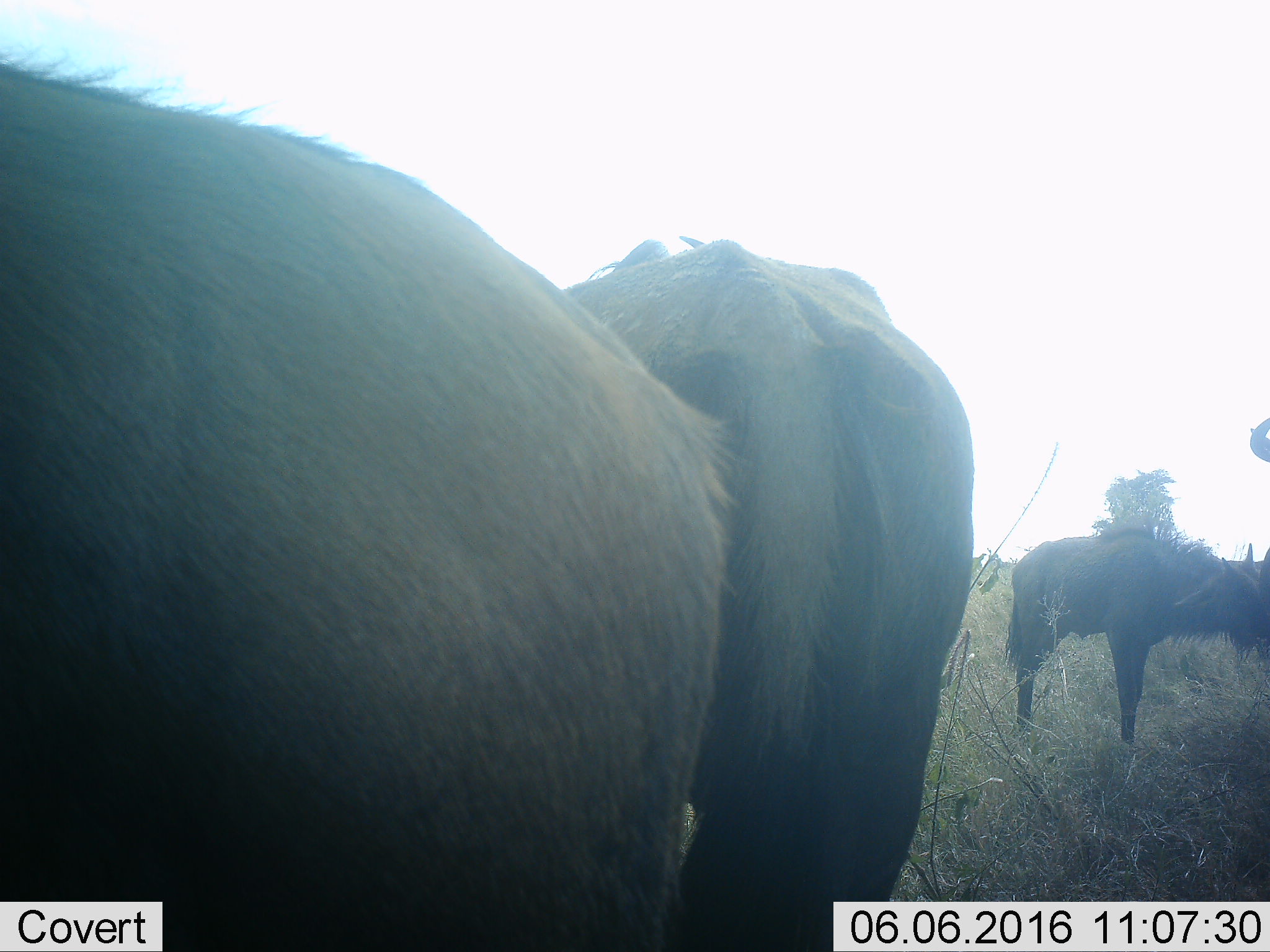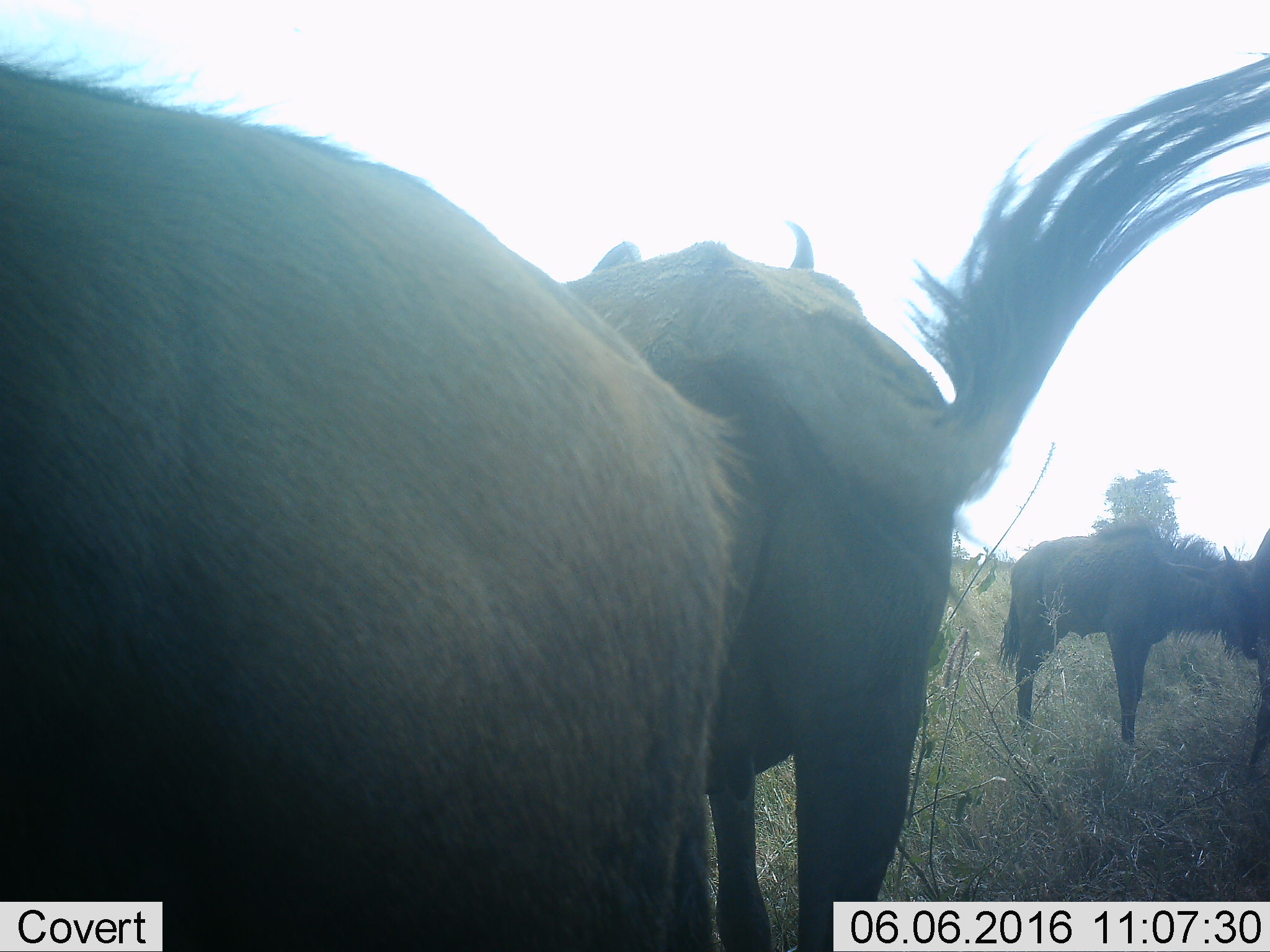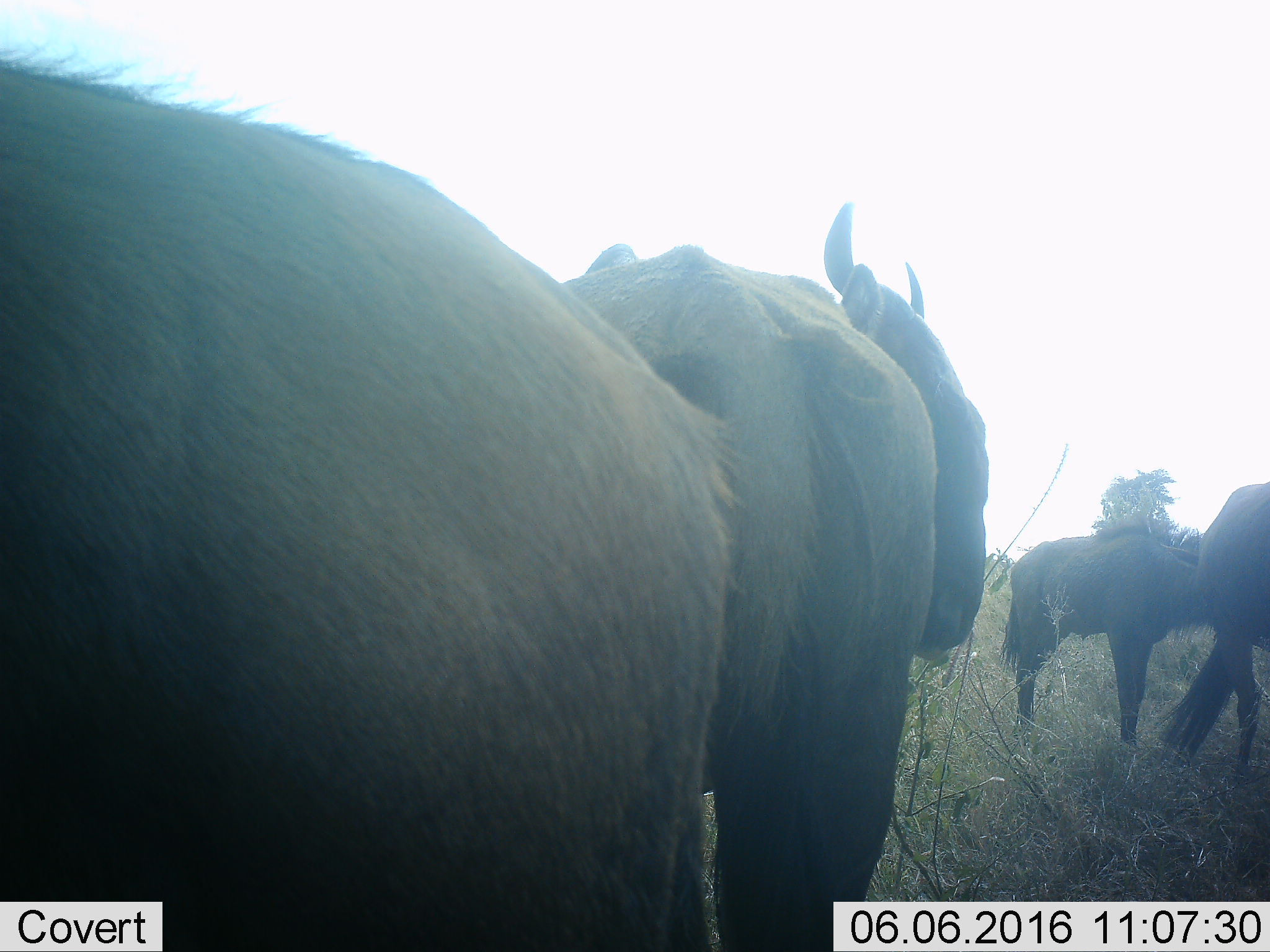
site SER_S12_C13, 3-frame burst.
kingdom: Animalia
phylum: Chordata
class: Mammalia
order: Artiodactyla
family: Bovidae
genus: Connochaetes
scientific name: Connochaetes taurinus taurinus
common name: blue wildebeest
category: wildebeestblue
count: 4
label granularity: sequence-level